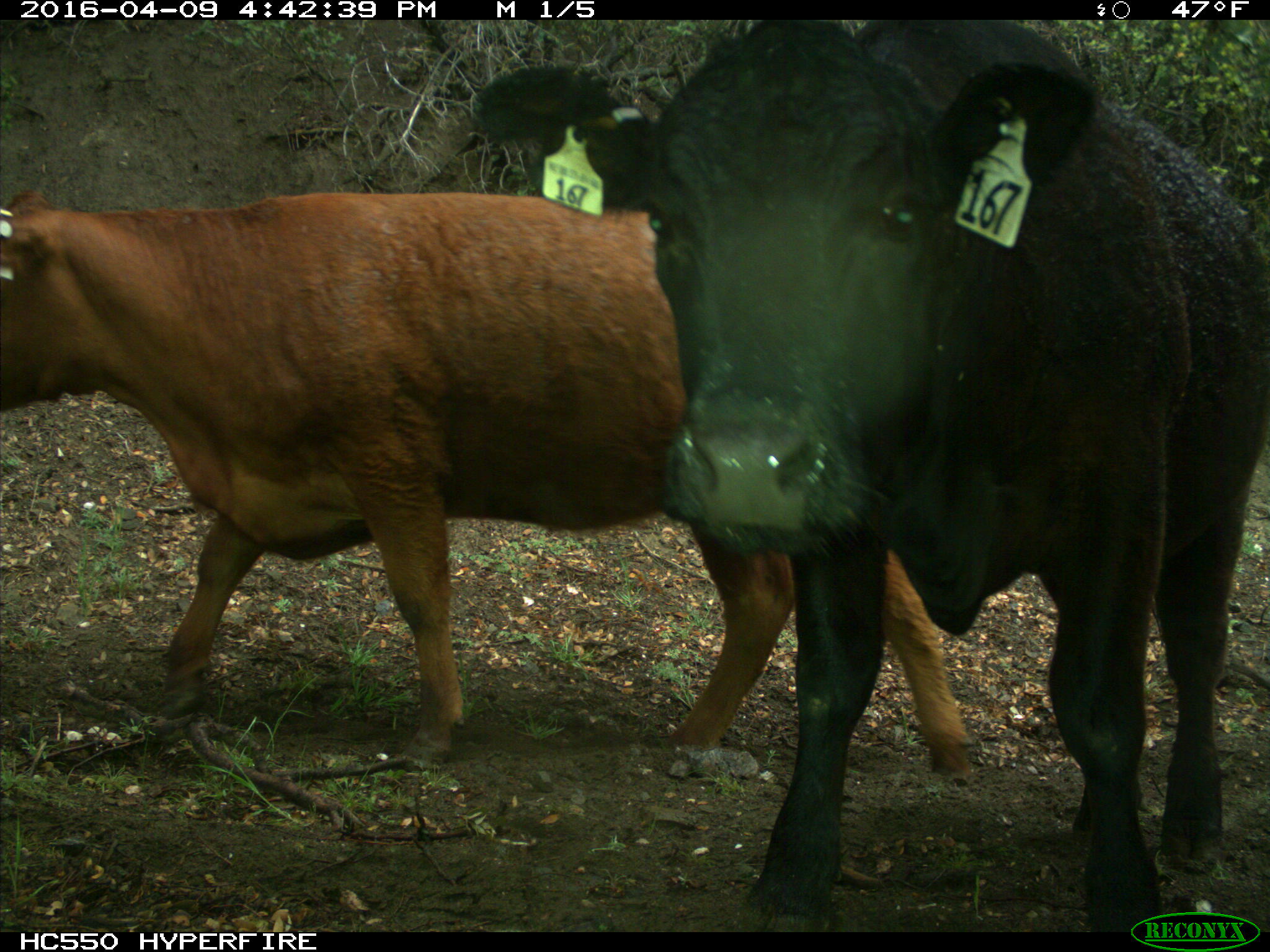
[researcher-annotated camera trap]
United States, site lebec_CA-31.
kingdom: Animalia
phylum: Chordata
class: Mammalia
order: Artiodactyla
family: Bovidae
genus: Bos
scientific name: Bos taurus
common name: domestic cow